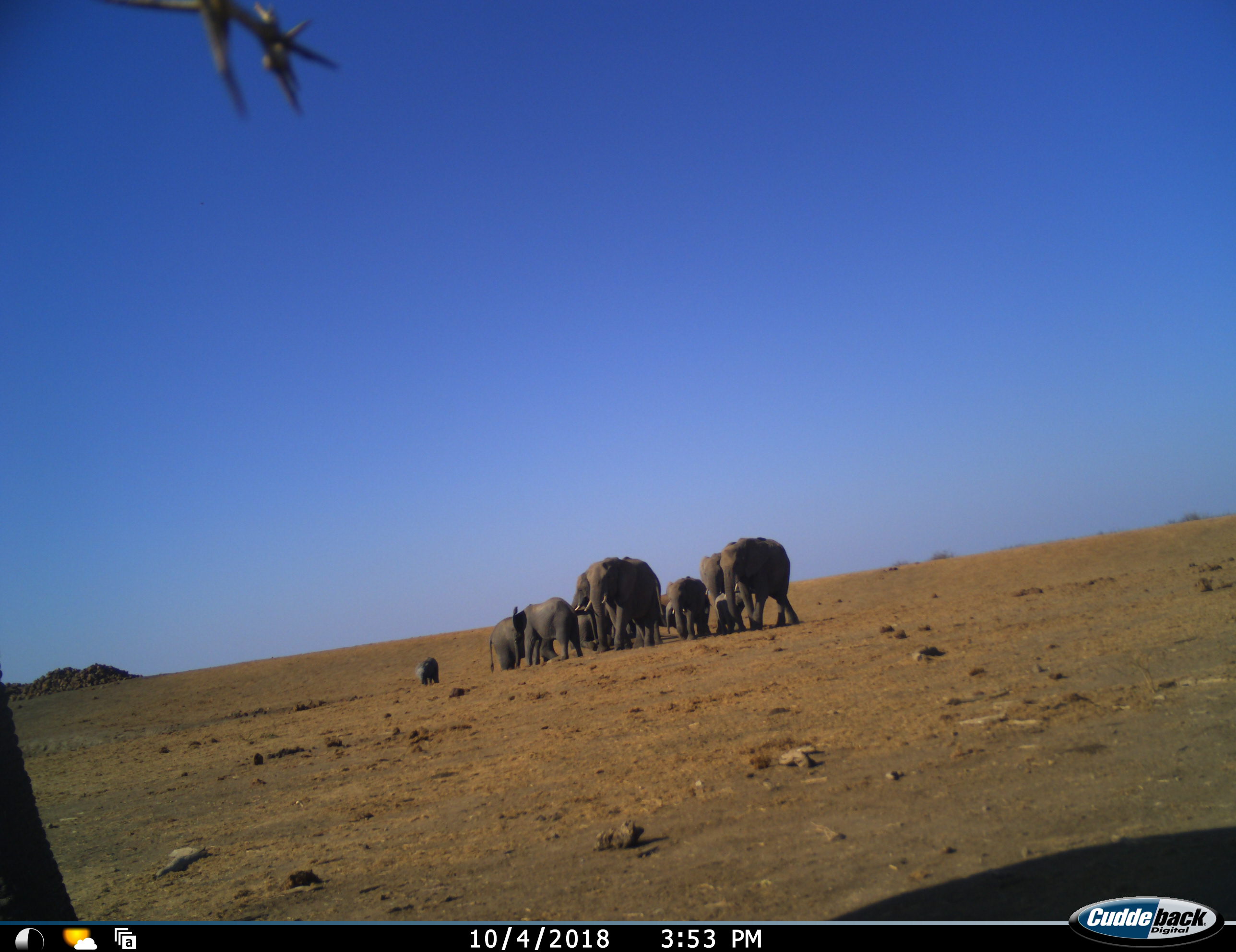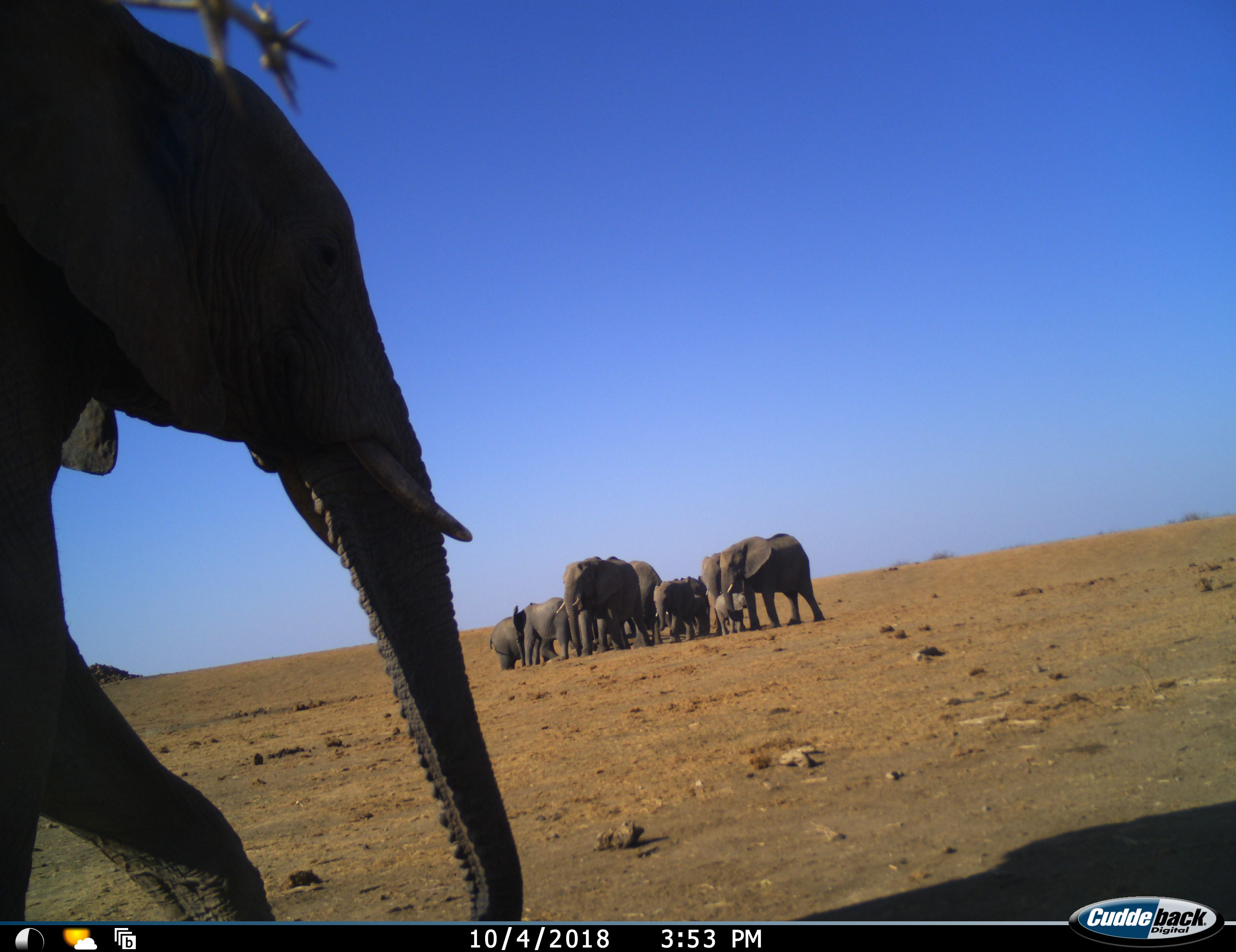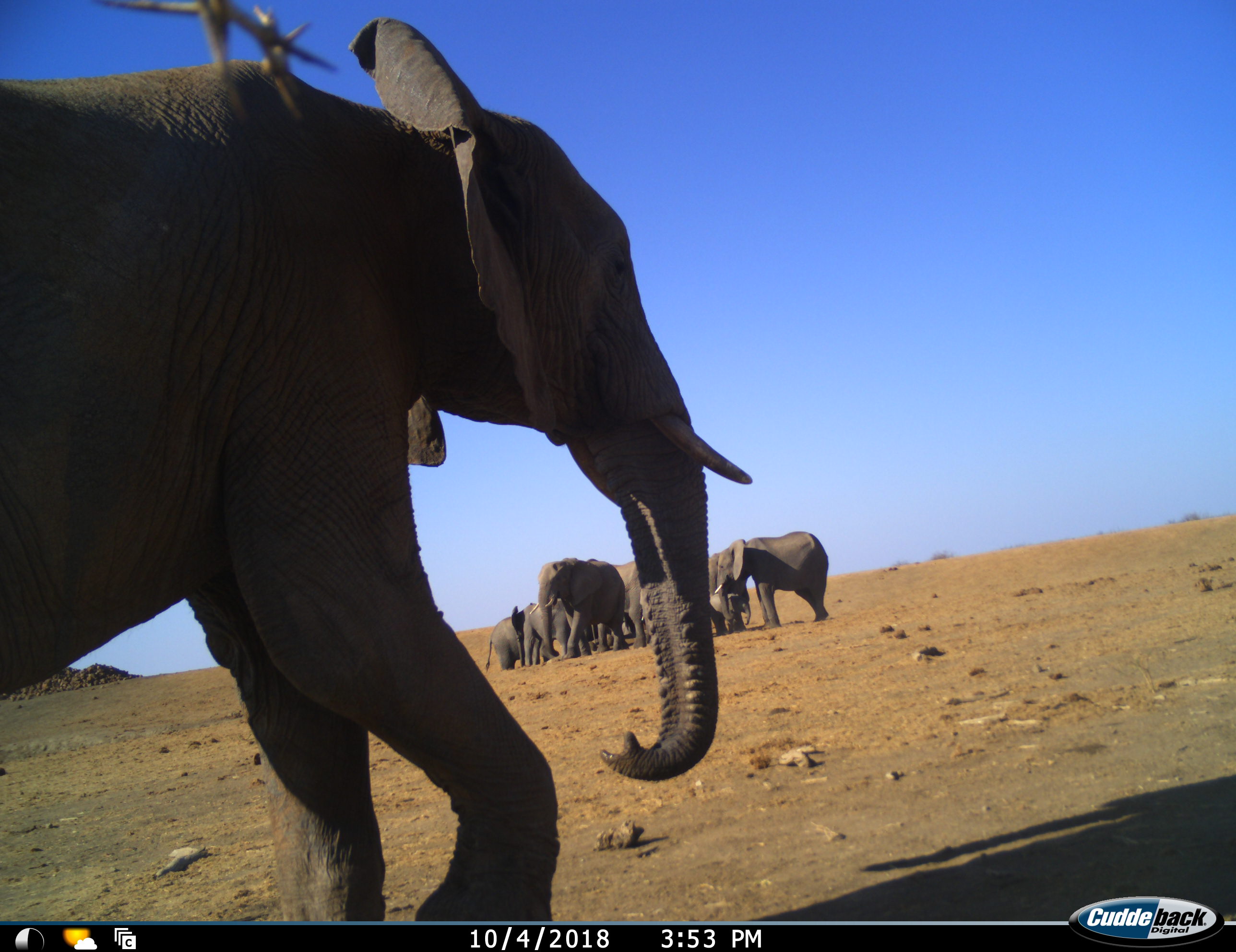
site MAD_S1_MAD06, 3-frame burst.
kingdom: Animalia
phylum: Chordata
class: Mammalia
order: Proboscidea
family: Elephantidae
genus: Loxodonta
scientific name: Loxodonta africana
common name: african bush elephant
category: elephant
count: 11-50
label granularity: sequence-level